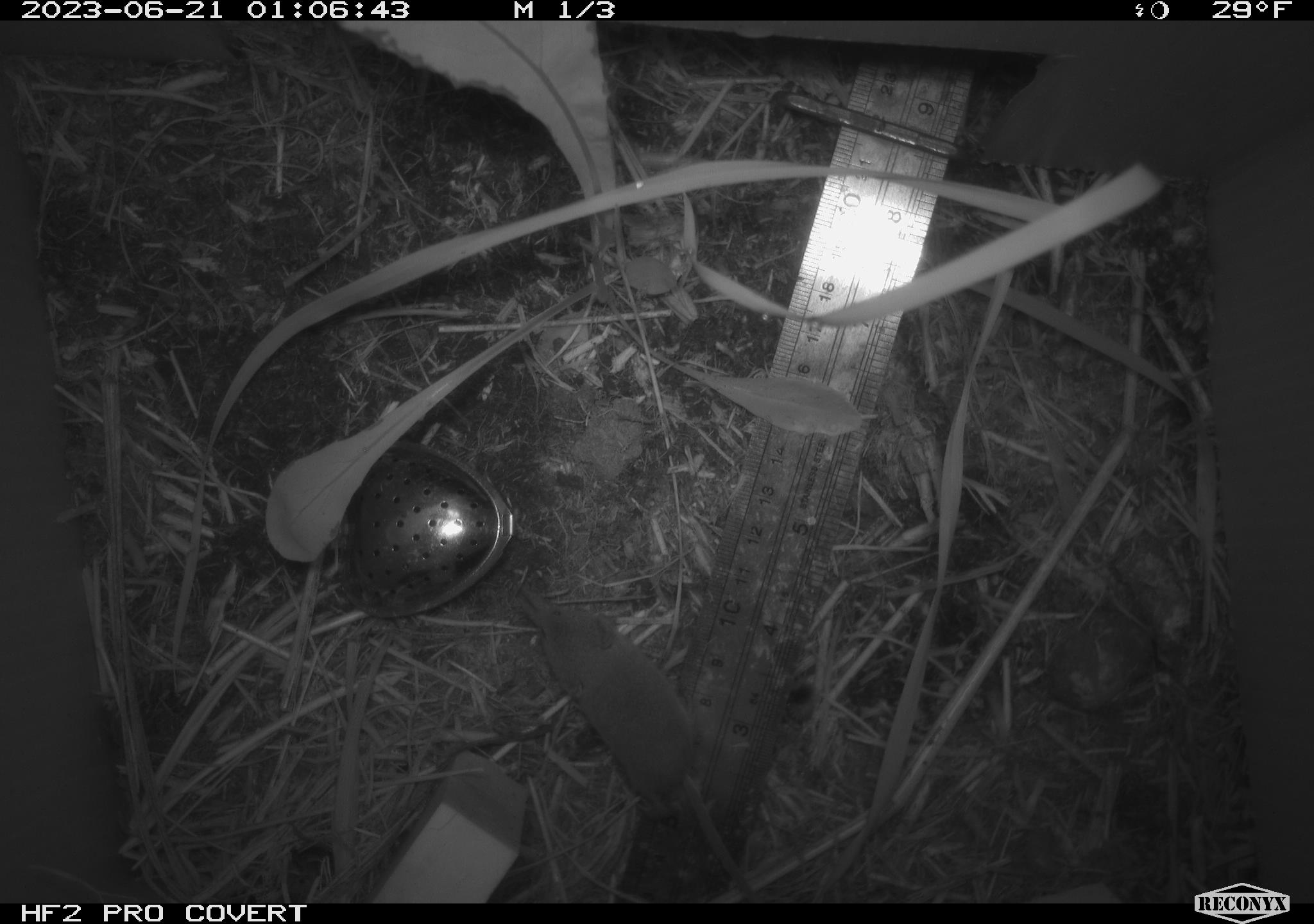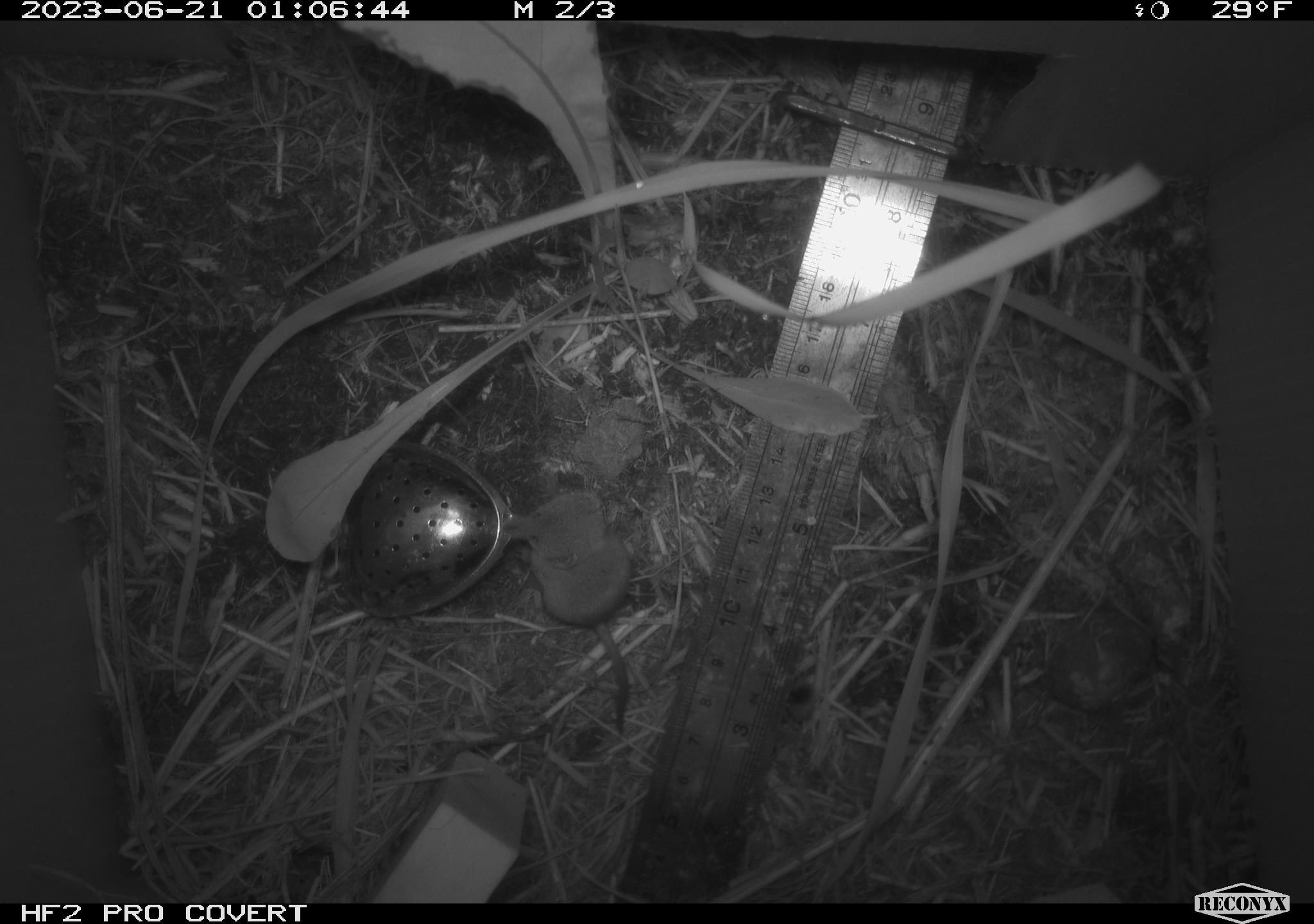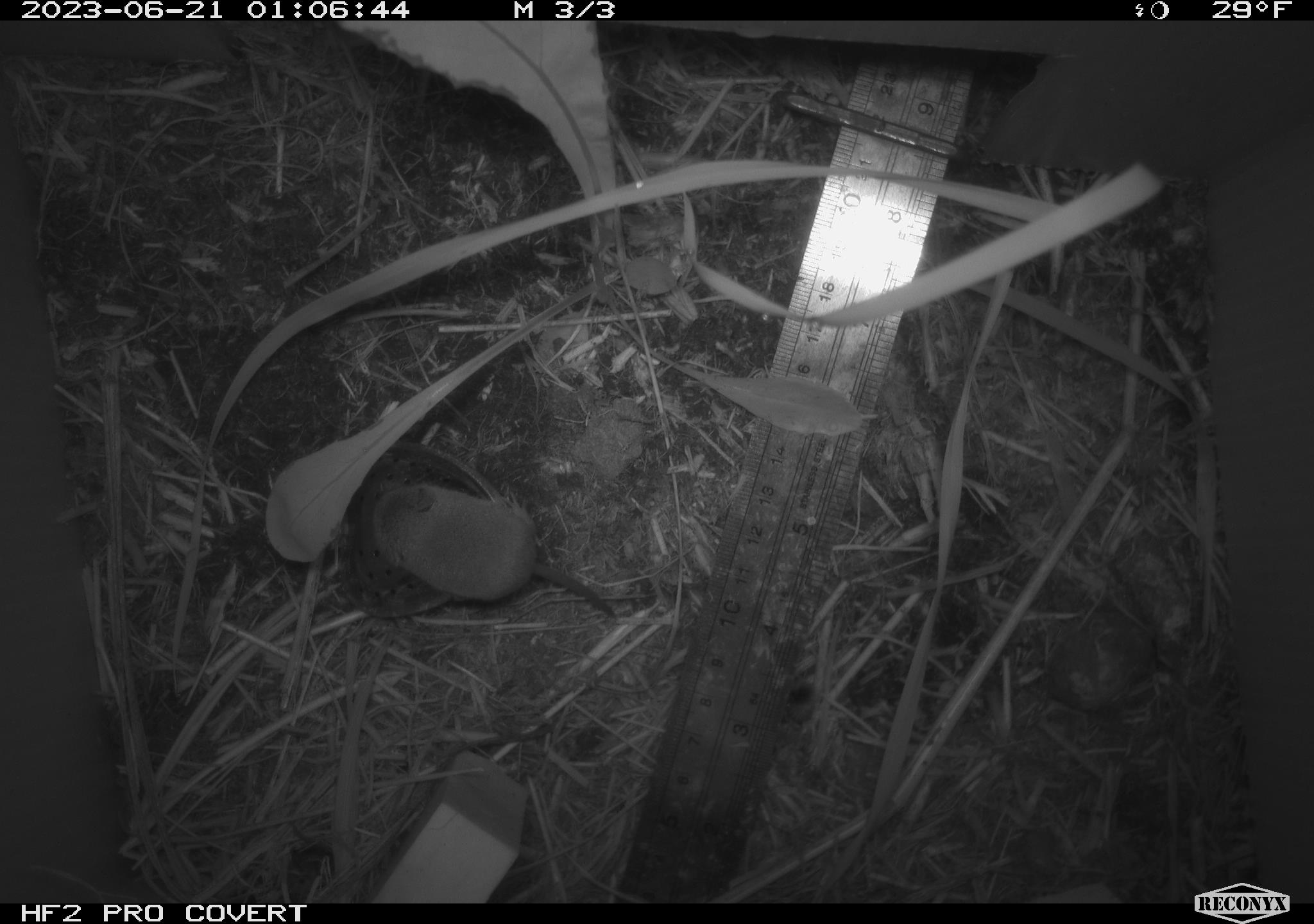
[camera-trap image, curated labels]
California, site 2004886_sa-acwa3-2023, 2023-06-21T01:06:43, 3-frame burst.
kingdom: Animalia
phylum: Chordata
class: Mammalia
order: Eulipotyphla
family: Soricidae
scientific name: Soricidae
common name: shrews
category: soricidae family